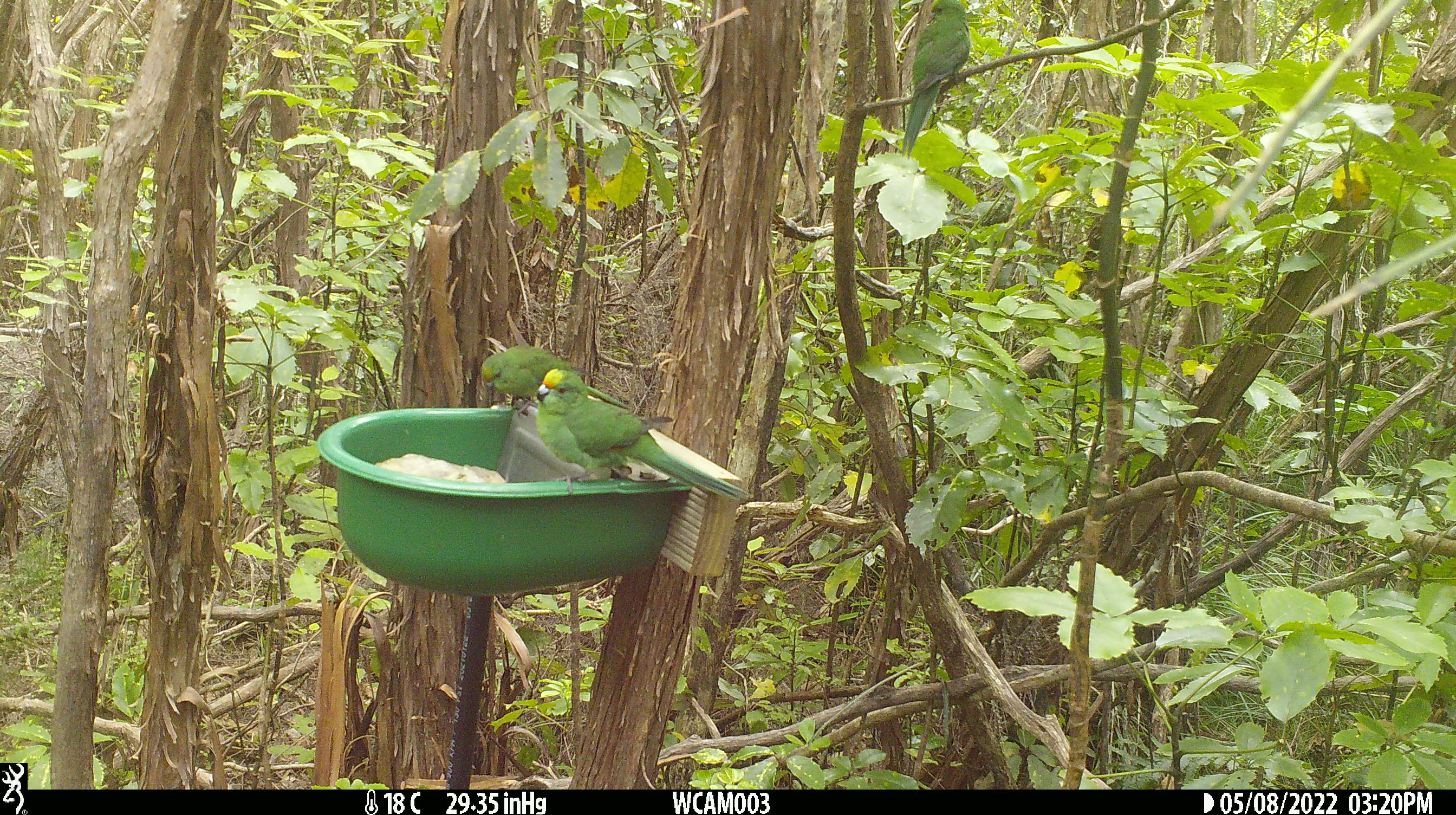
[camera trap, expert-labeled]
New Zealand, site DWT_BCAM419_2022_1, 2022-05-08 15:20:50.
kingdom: Animalia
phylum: Chordata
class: Aves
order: Psittaciformes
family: Psittaculidae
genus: Cyanoramphus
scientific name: Cyanoramphus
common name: parakeet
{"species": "parakeet (Cyanoramphus)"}